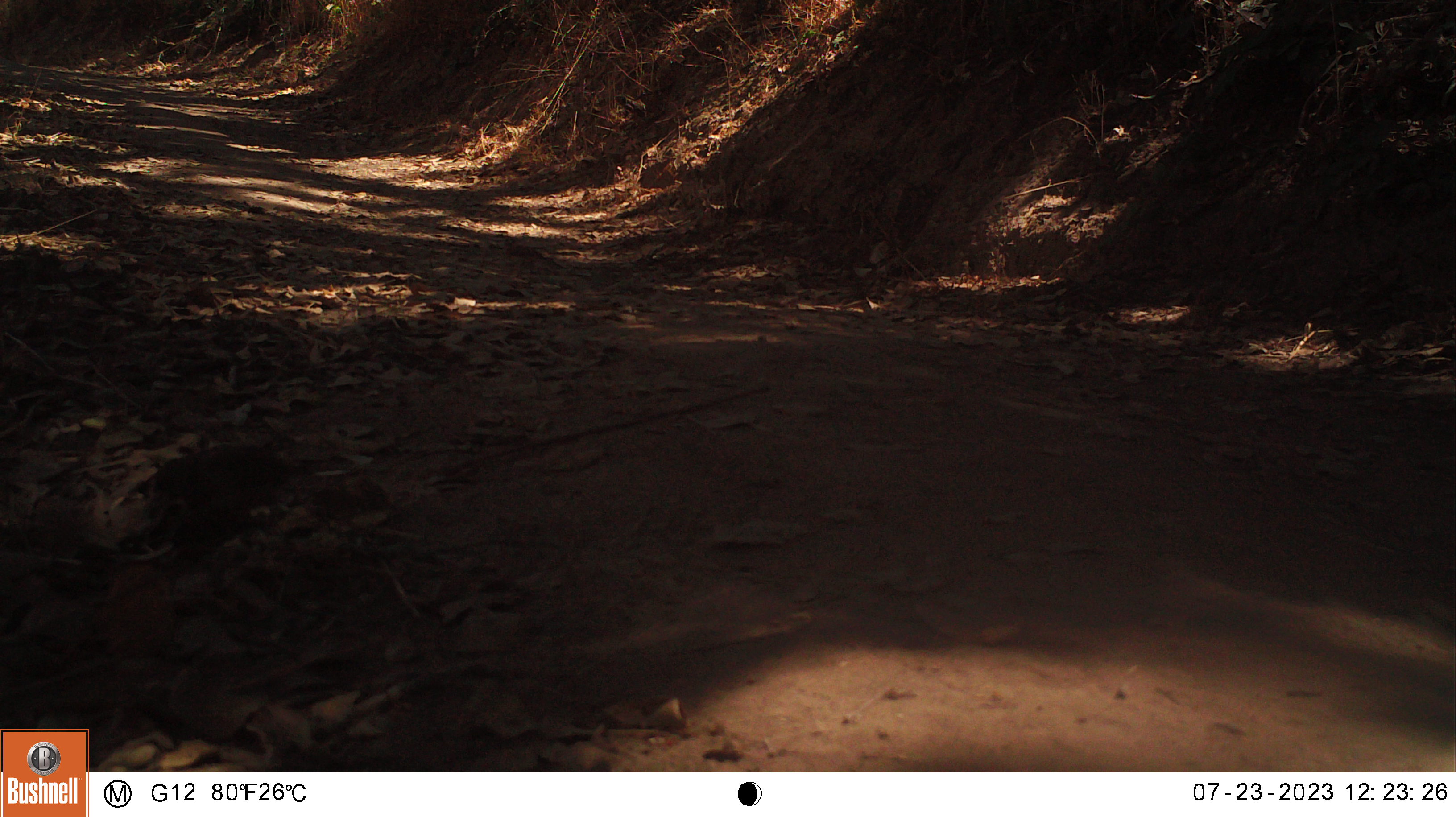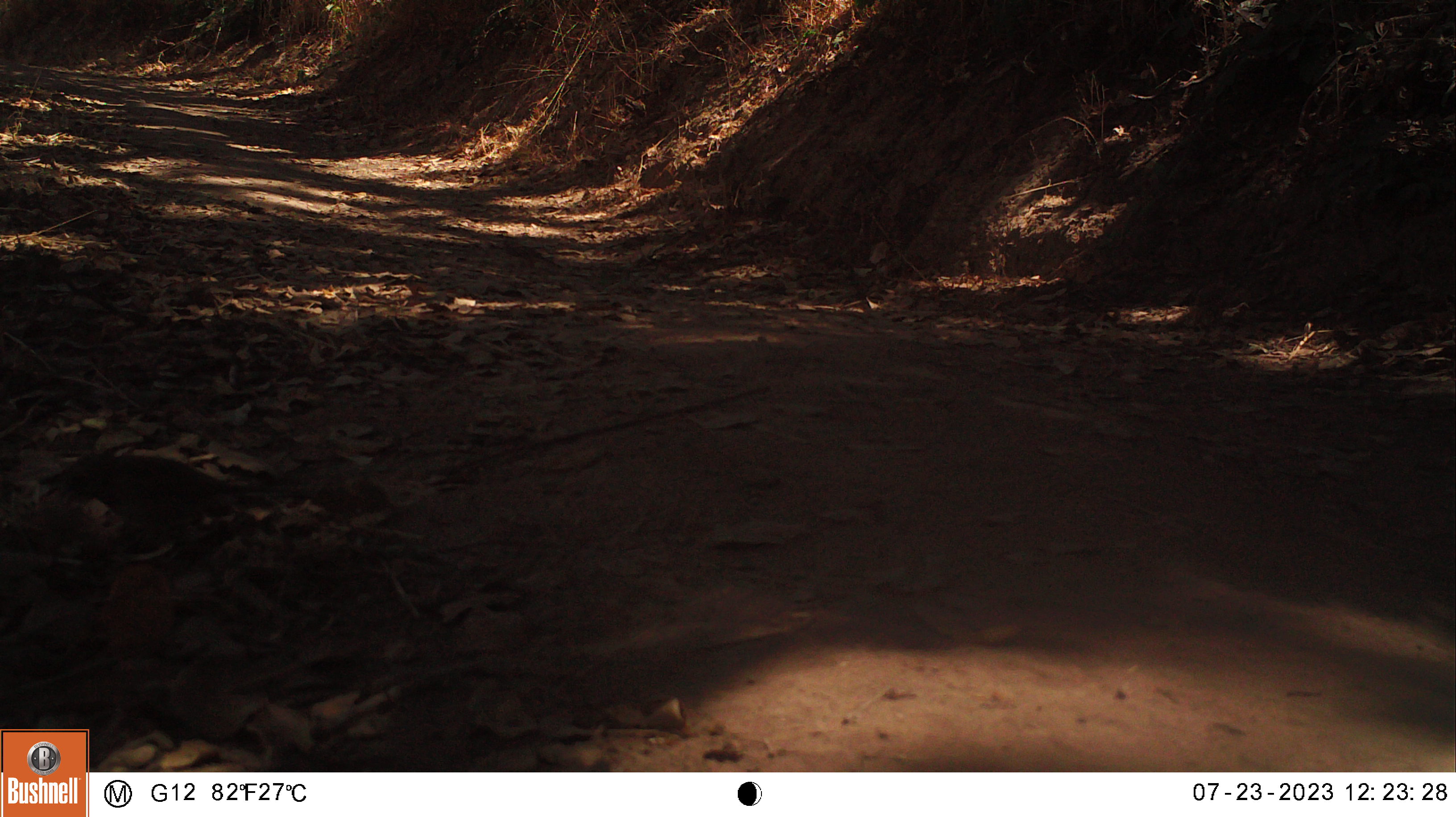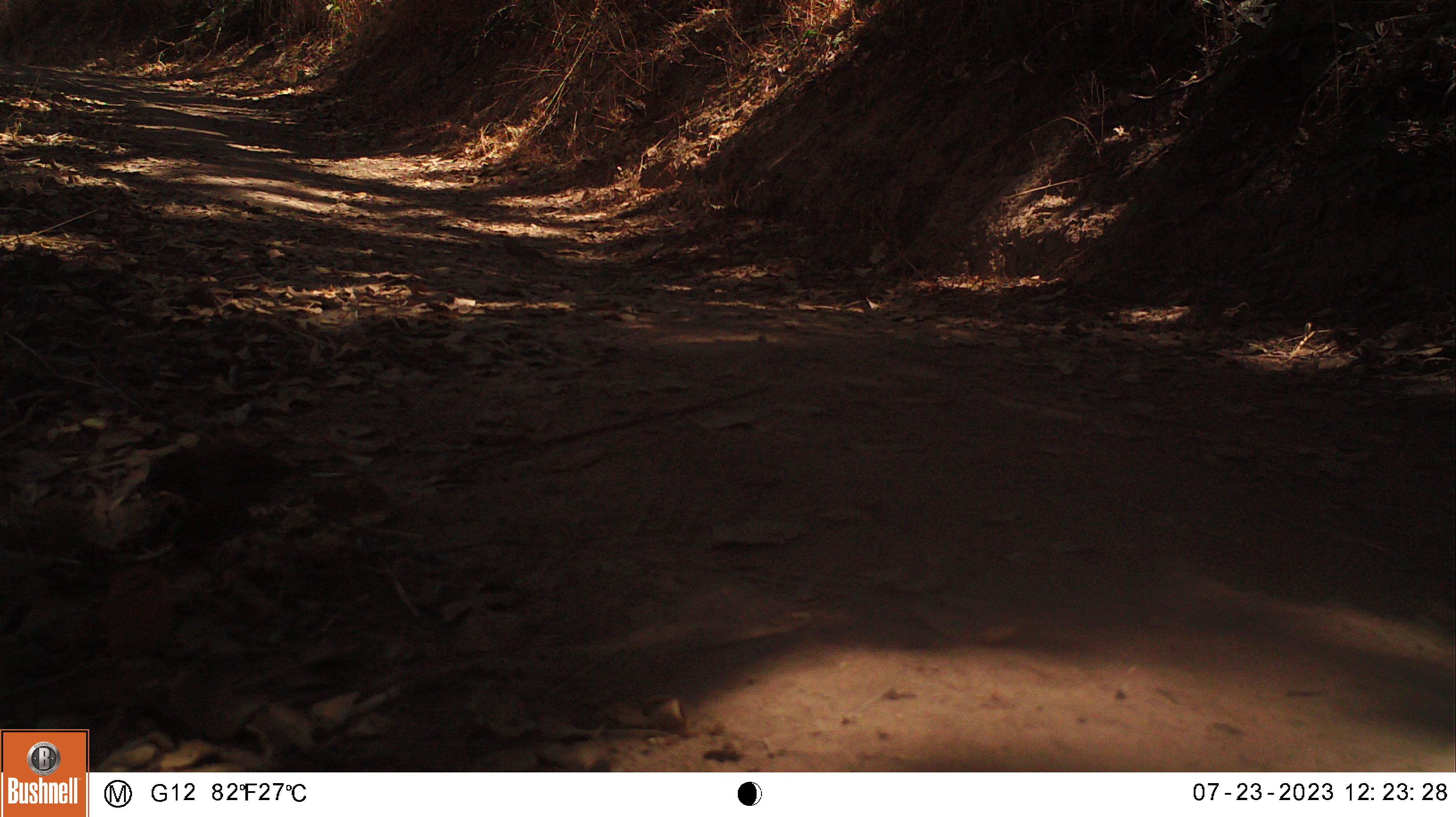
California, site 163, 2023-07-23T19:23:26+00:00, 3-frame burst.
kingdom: Animalia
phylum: Chordata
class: Aves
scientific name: Aves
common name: bird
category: unknown bird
Unknown bird (bird) (Aves).